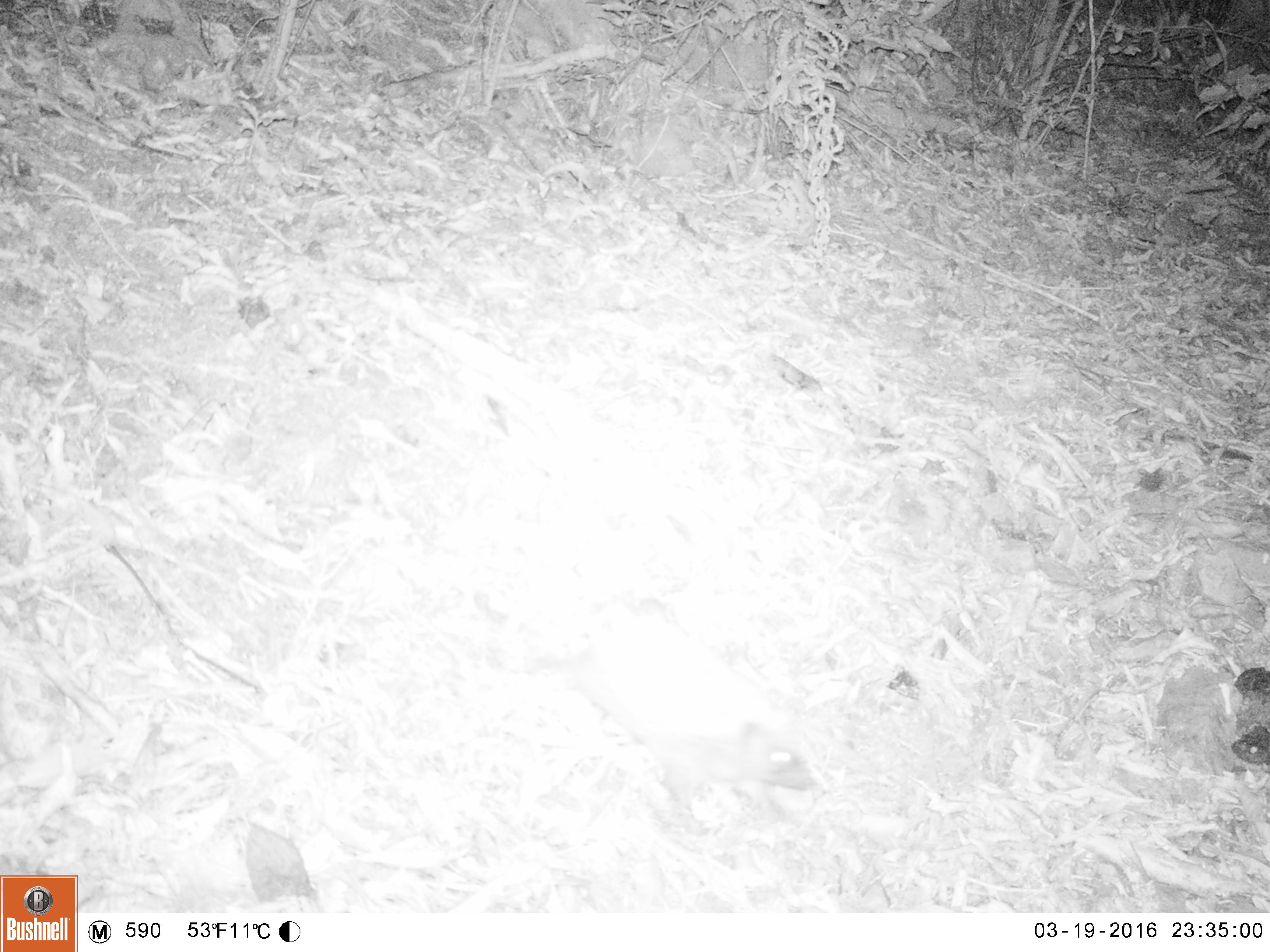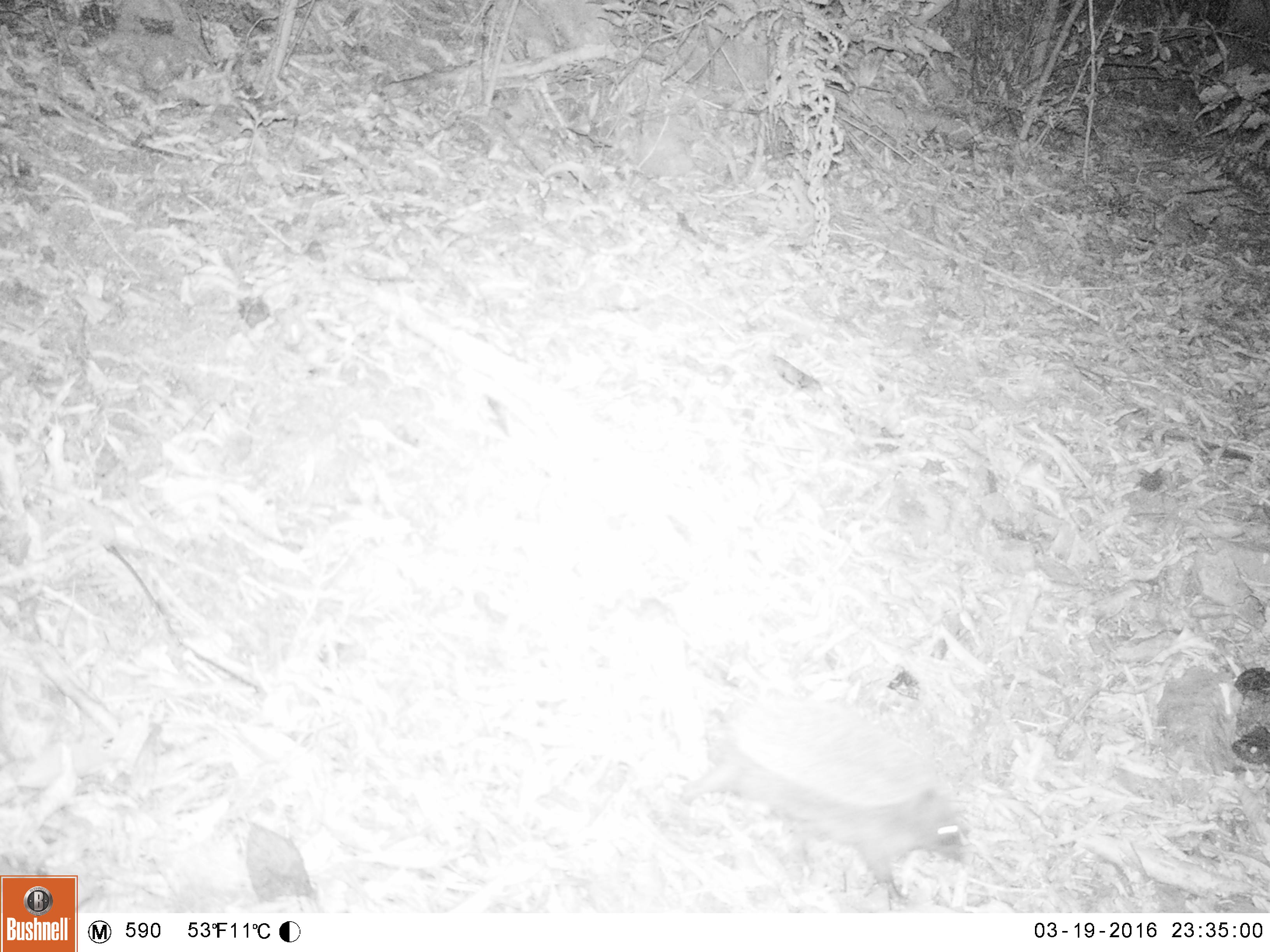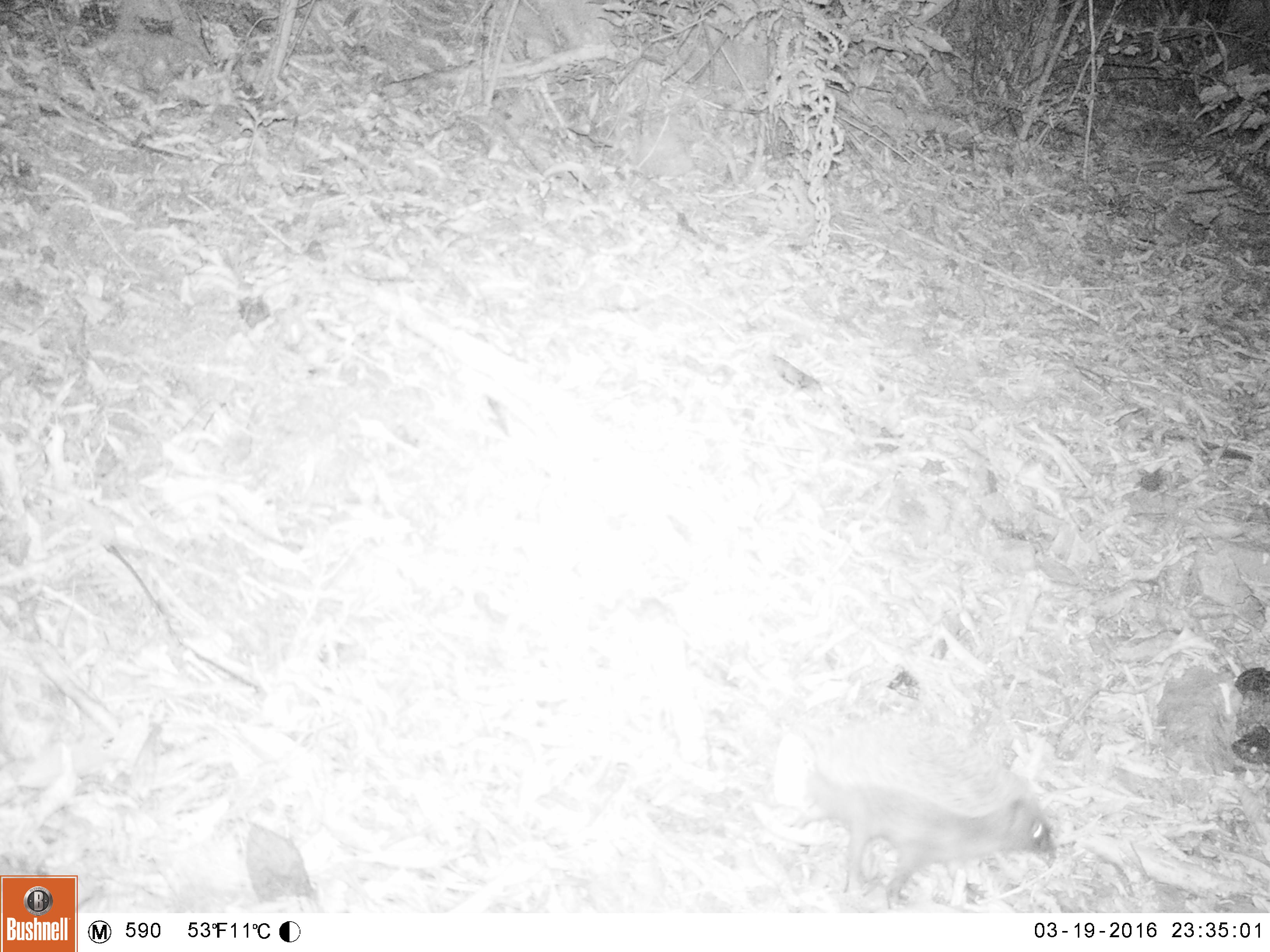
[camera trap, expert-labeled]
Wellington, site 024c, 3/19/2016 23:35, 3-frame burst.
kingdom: Animalia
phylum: Chordata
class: Mammalia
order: Eulipotyphla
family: Erinaceidae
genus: Erinaceus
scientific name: Erinaceus europaeus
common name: hedgehog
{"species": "hedgehog (Erinaceus europaeus)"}